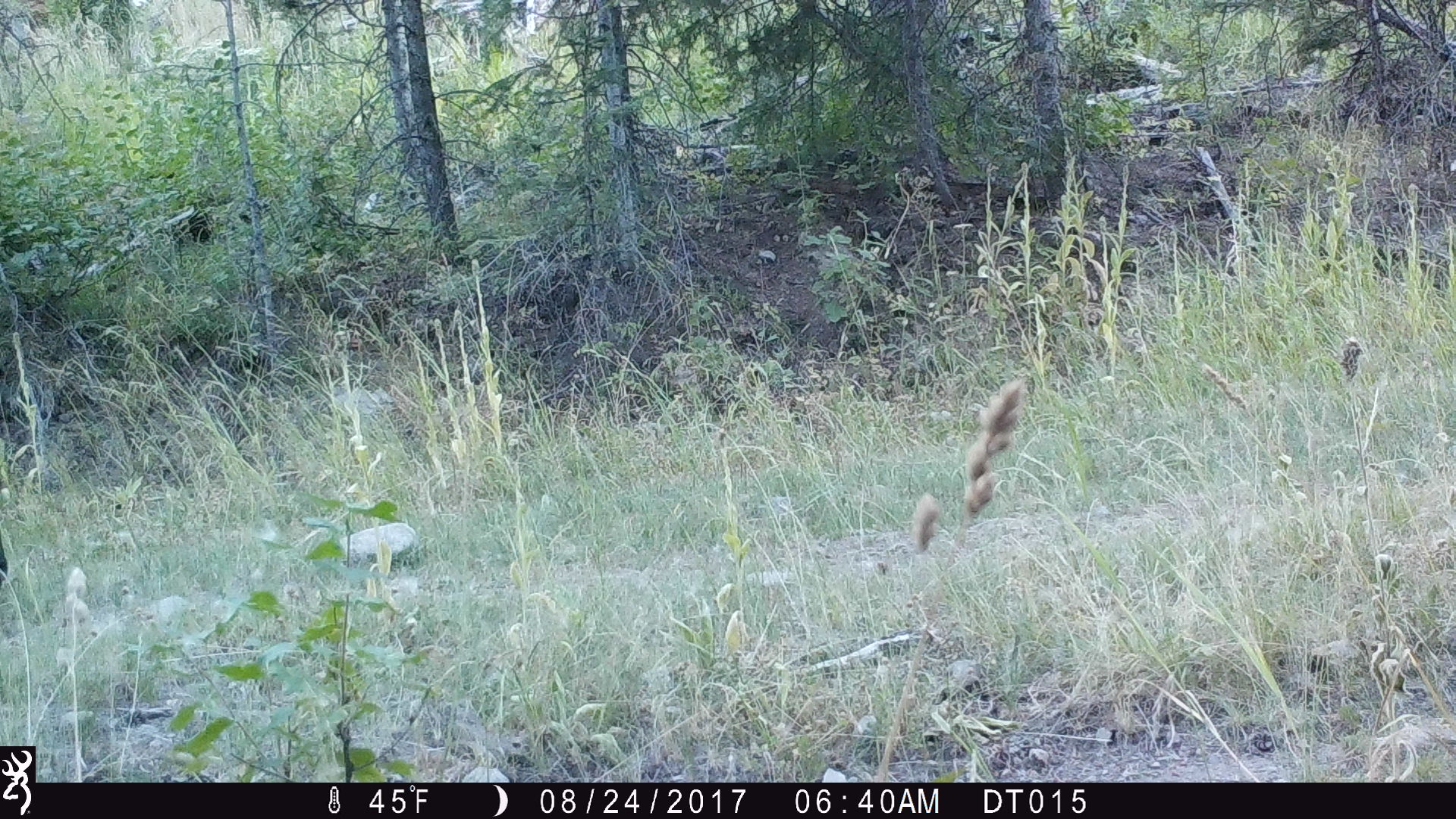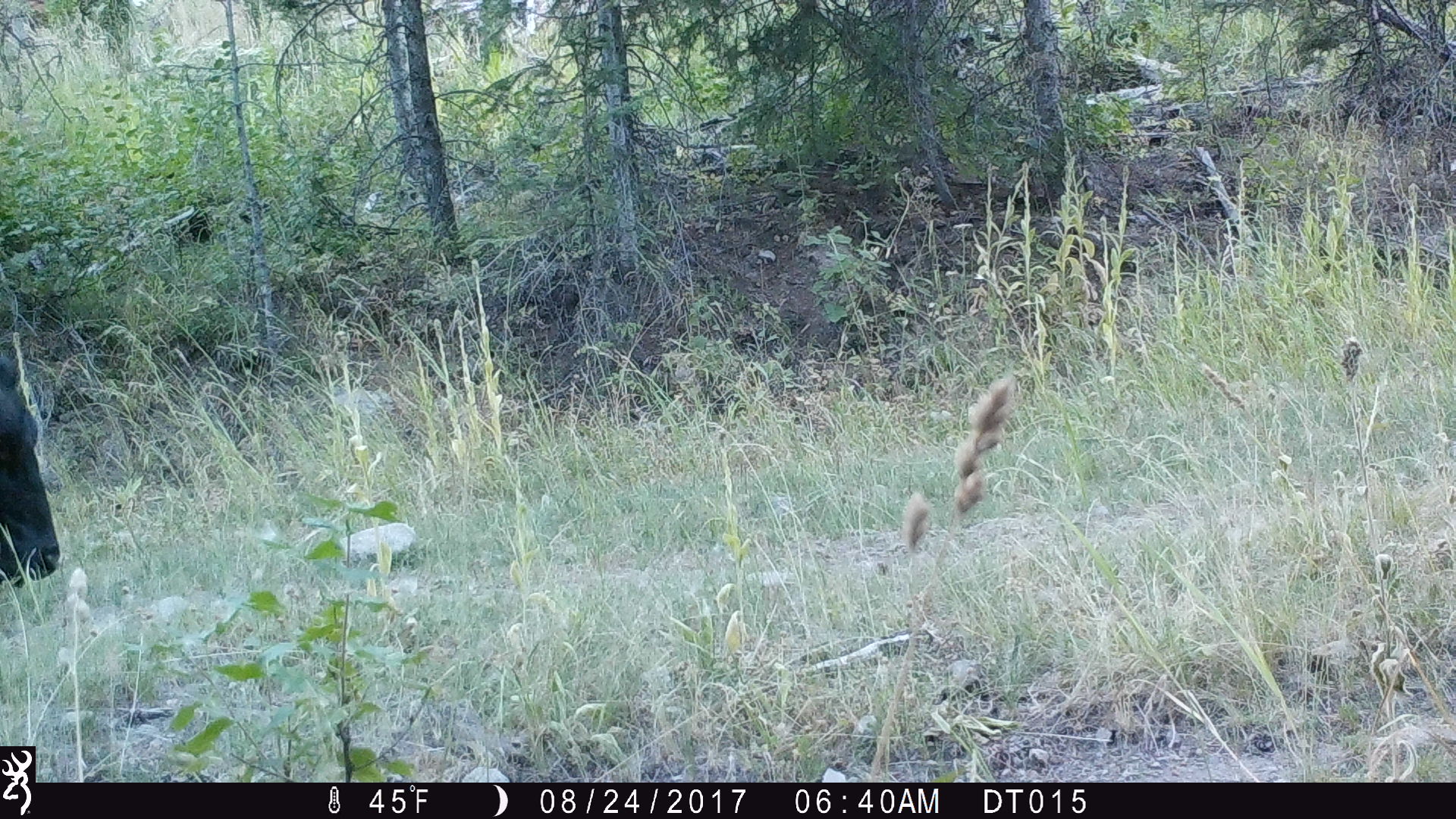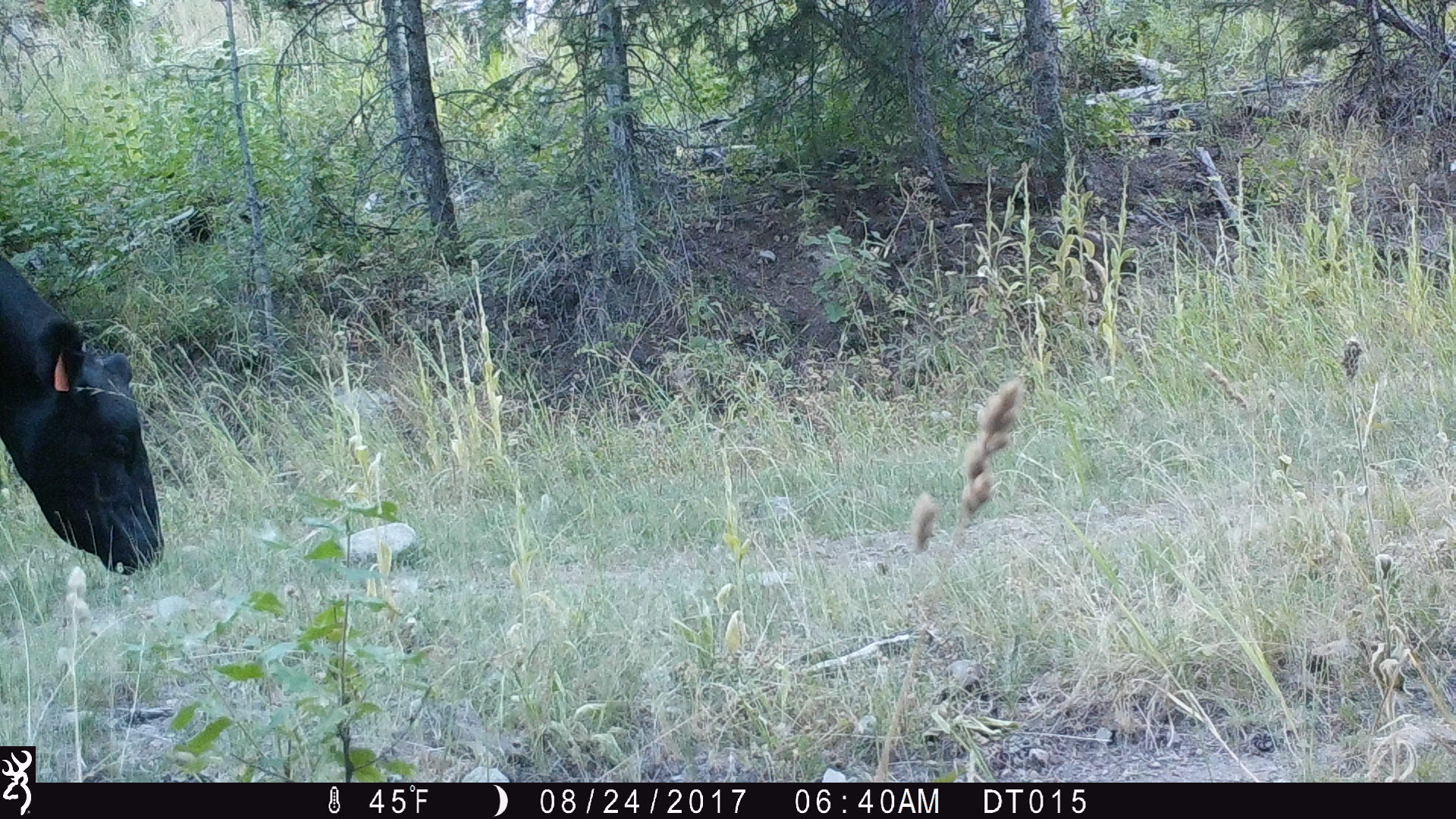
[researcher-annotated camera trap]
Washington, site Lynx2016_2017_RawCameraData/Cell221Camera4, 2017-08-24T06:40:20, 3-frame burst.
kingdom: Animalia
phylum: Chordata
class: Mammalia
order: Artiodactyla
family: Bovidae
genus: Bos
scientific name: Bos taurus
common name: domestic cattle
Domestic cattle (Bos taurus). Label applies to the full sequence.